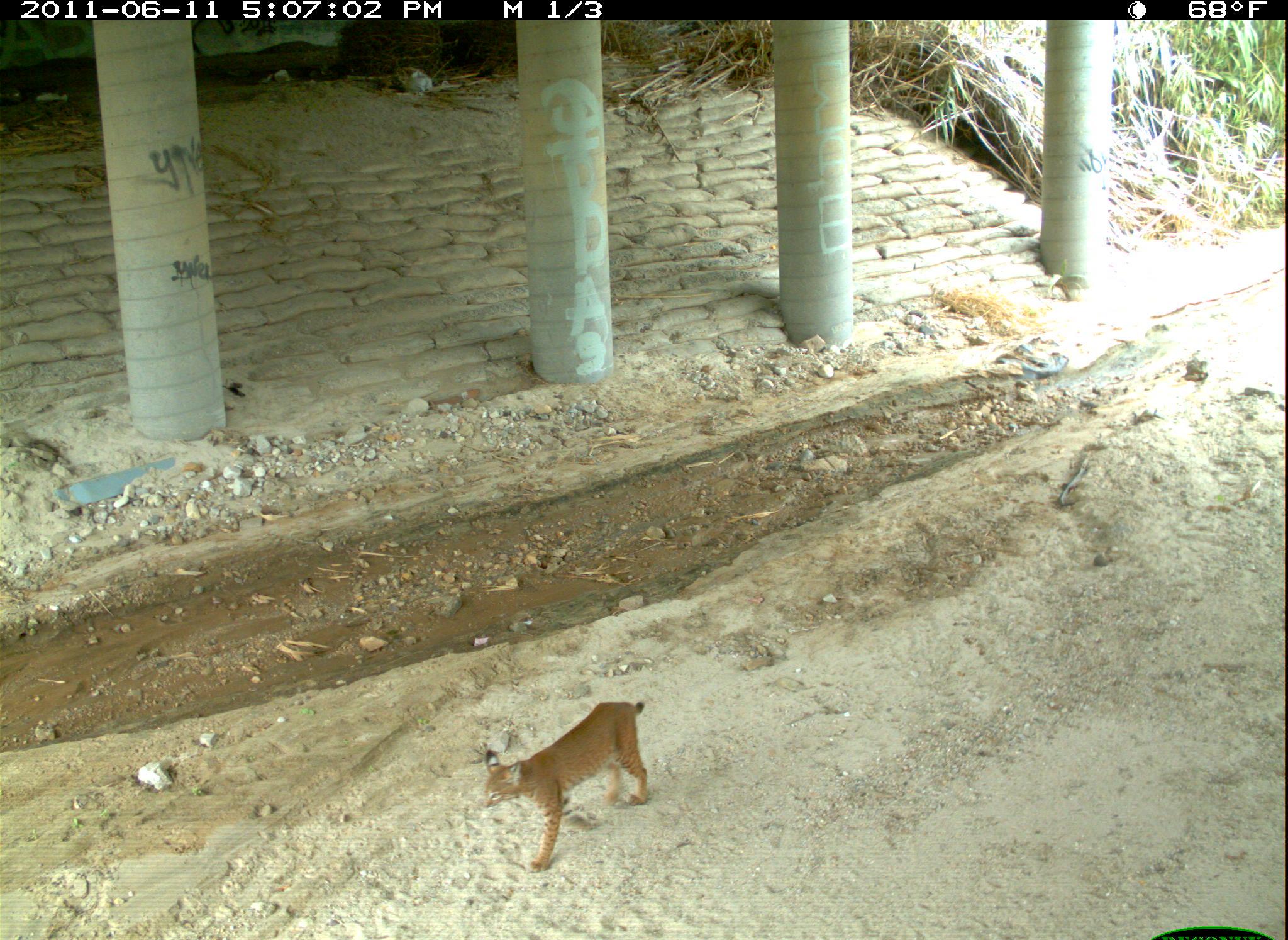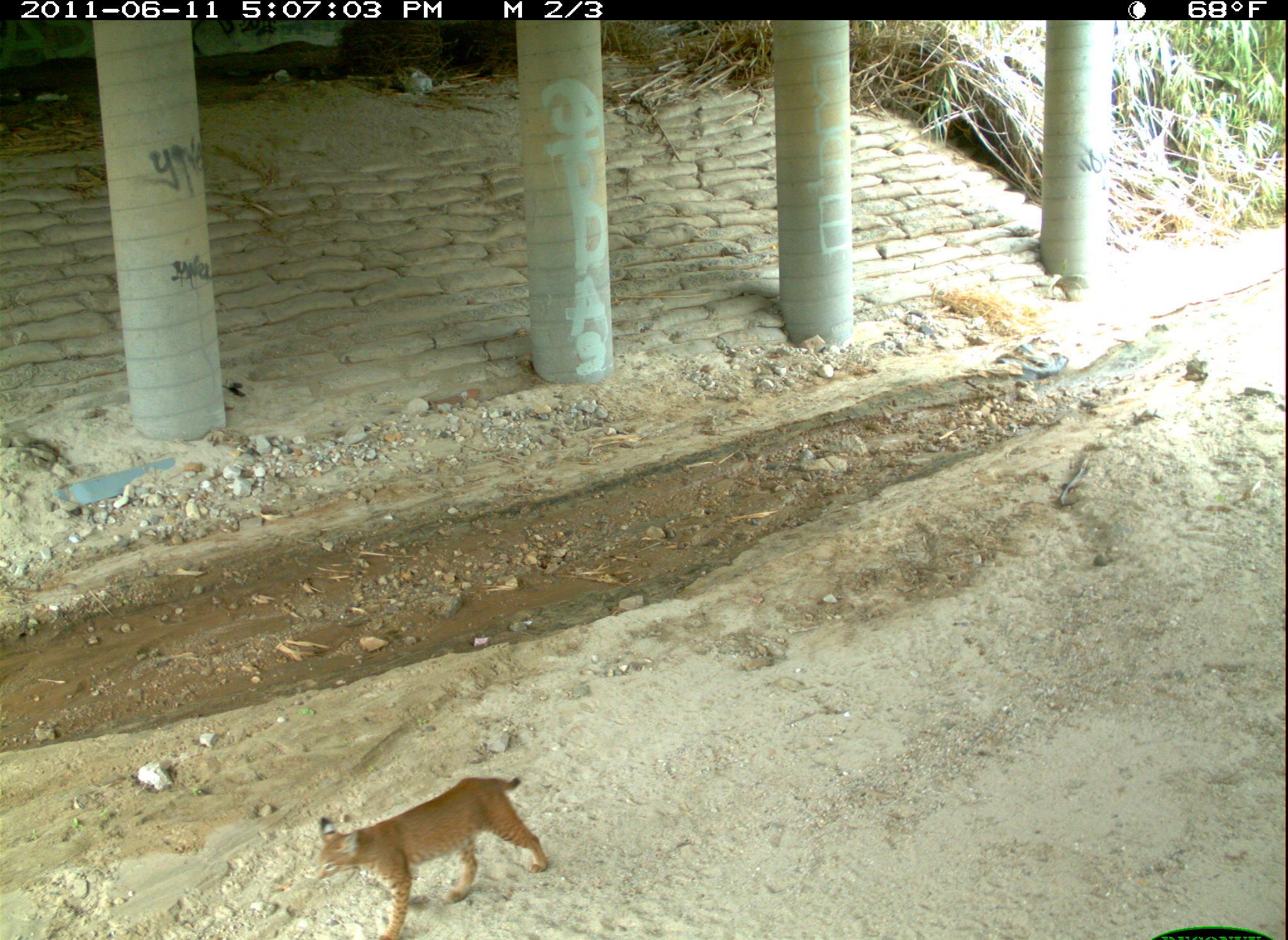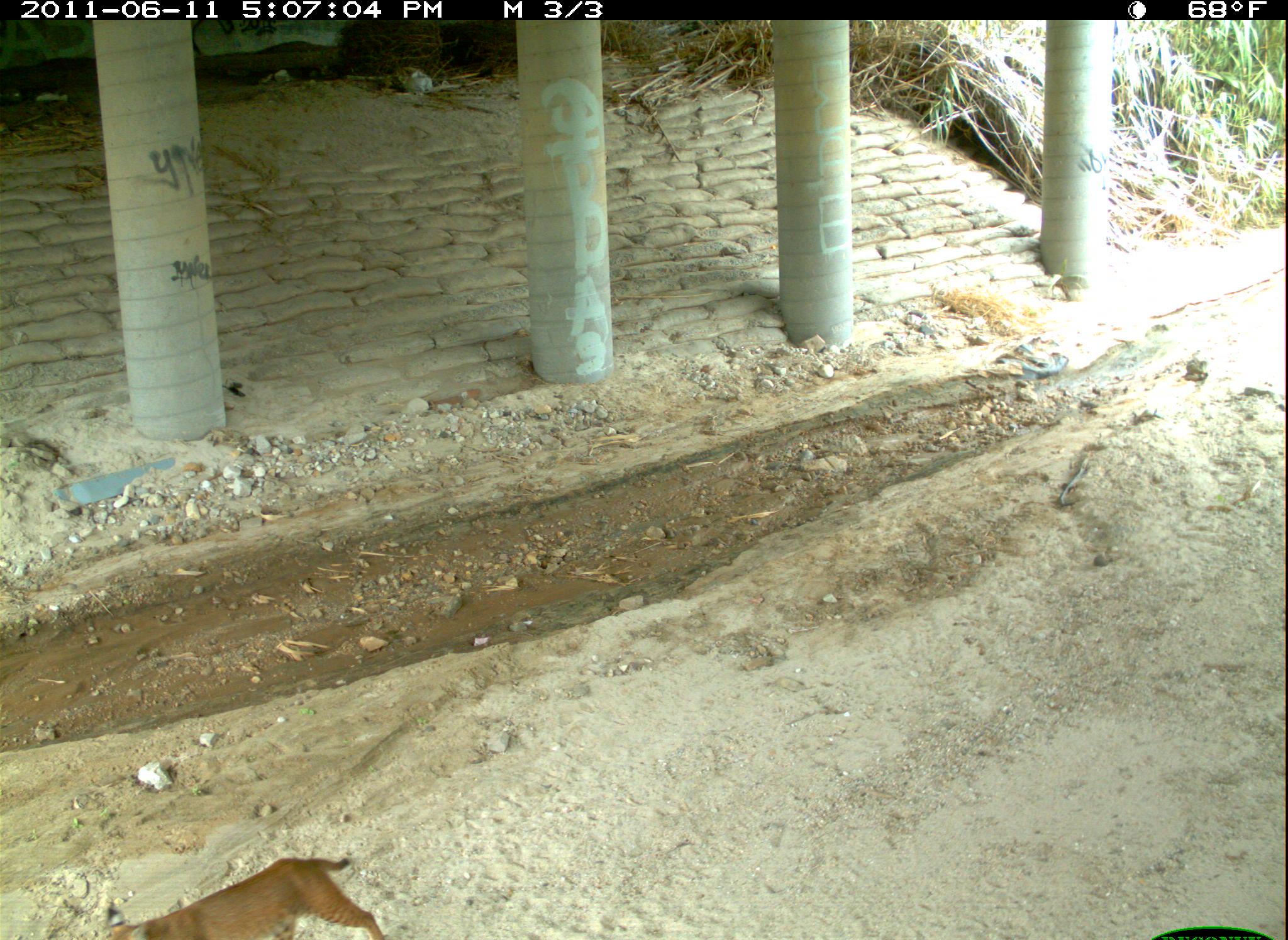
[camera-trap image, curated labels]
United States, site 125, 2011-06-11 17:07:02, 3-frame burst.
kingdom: Animalia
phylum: Chordata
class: Mammalia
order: Carnivora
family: Felidae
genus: Lynx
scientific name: Lynx rufus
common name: bobcat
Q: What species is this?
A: Bobcat (Lynx rufus).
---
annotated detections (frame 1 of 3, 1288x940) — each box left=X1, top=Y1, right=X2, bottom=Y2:
bobcat: left=477, top=694, right=654, bottom=878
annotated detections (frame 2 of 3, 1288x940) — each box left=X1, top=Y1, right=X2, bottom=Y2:
bobcat: left=312, top=770, right=552, bottom=940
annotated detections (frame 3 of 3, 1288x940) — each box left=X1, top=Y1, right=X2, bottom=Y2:
bobcat: left=87, top=846, right=385, bottom=940